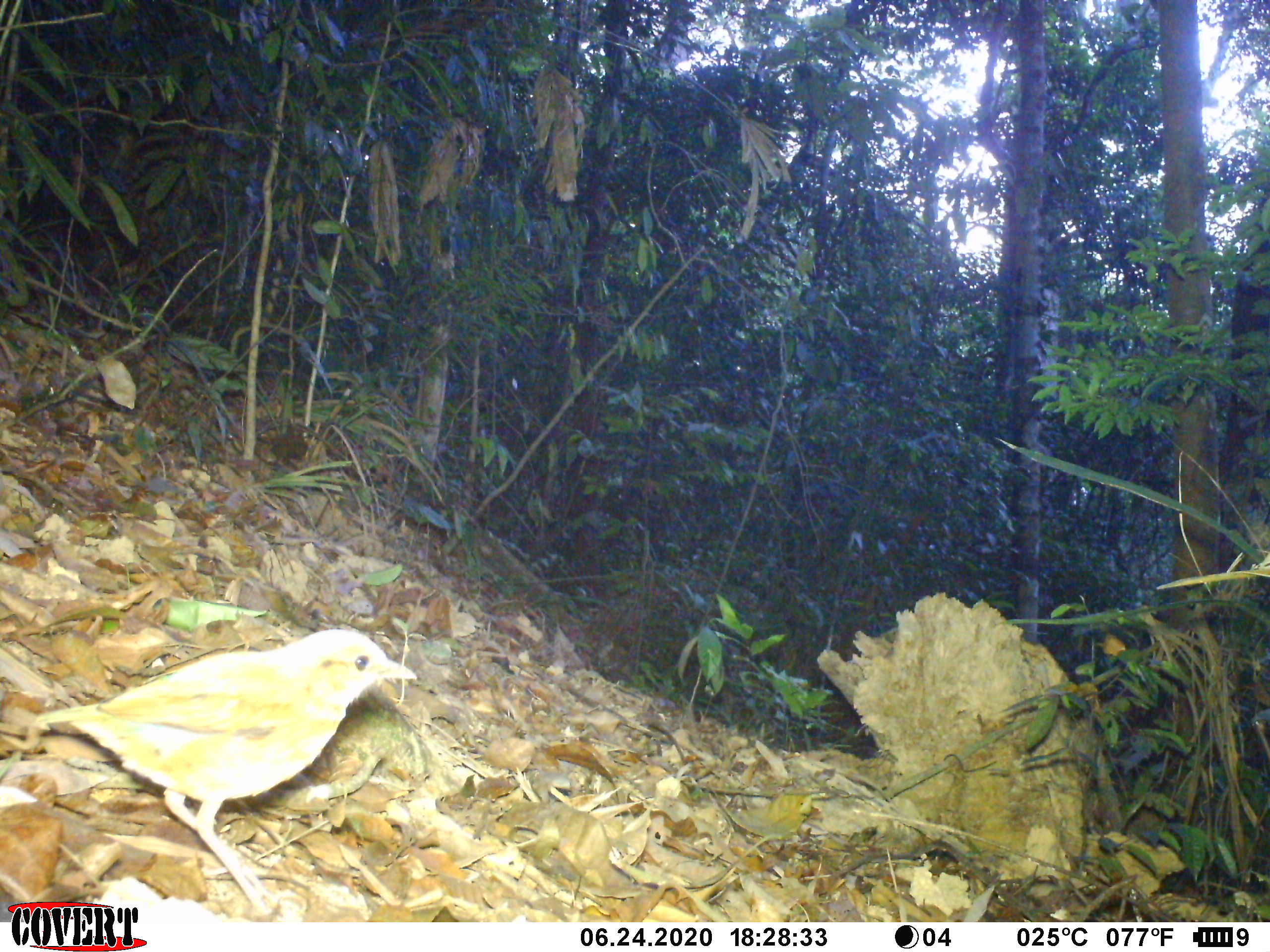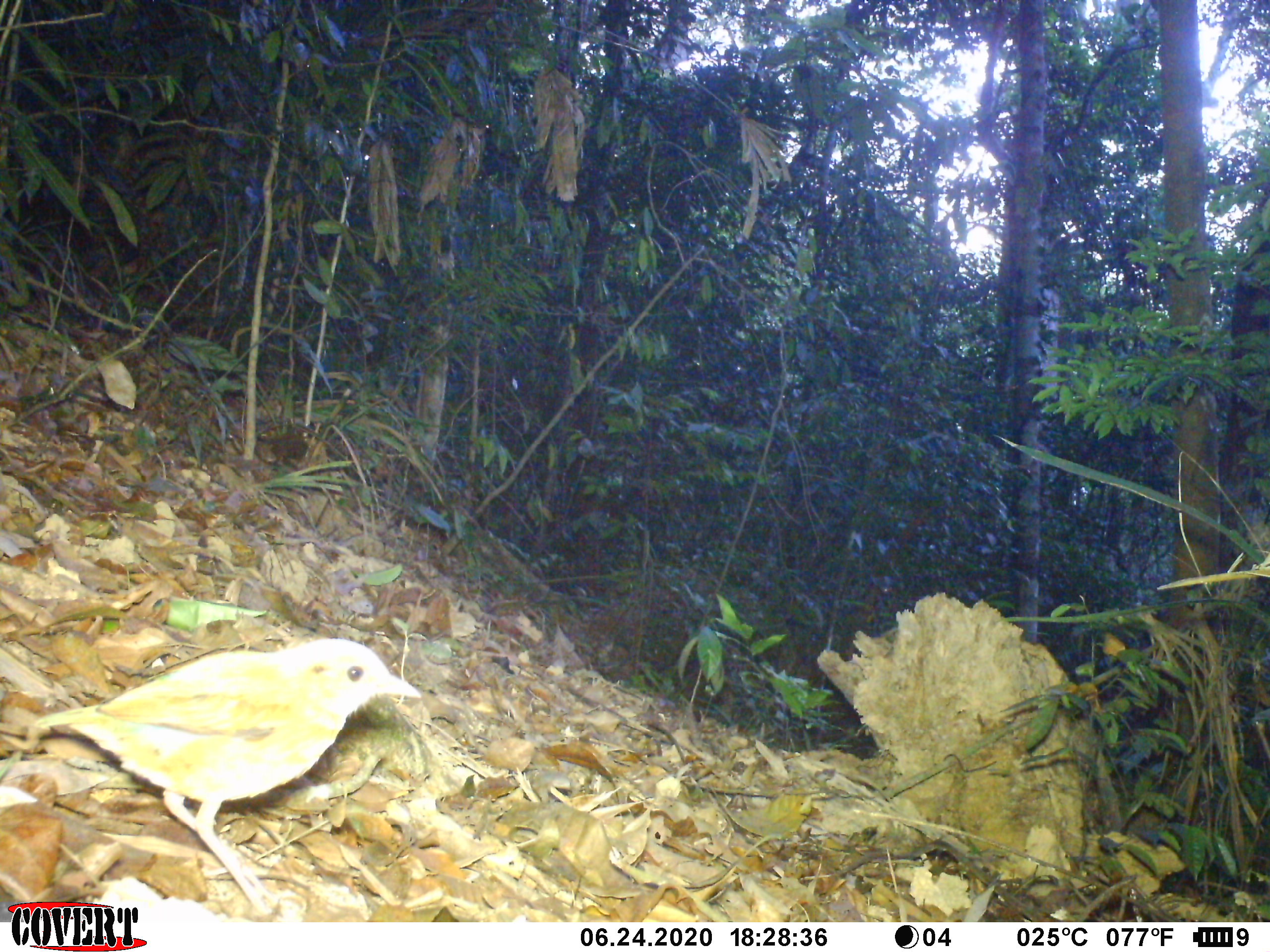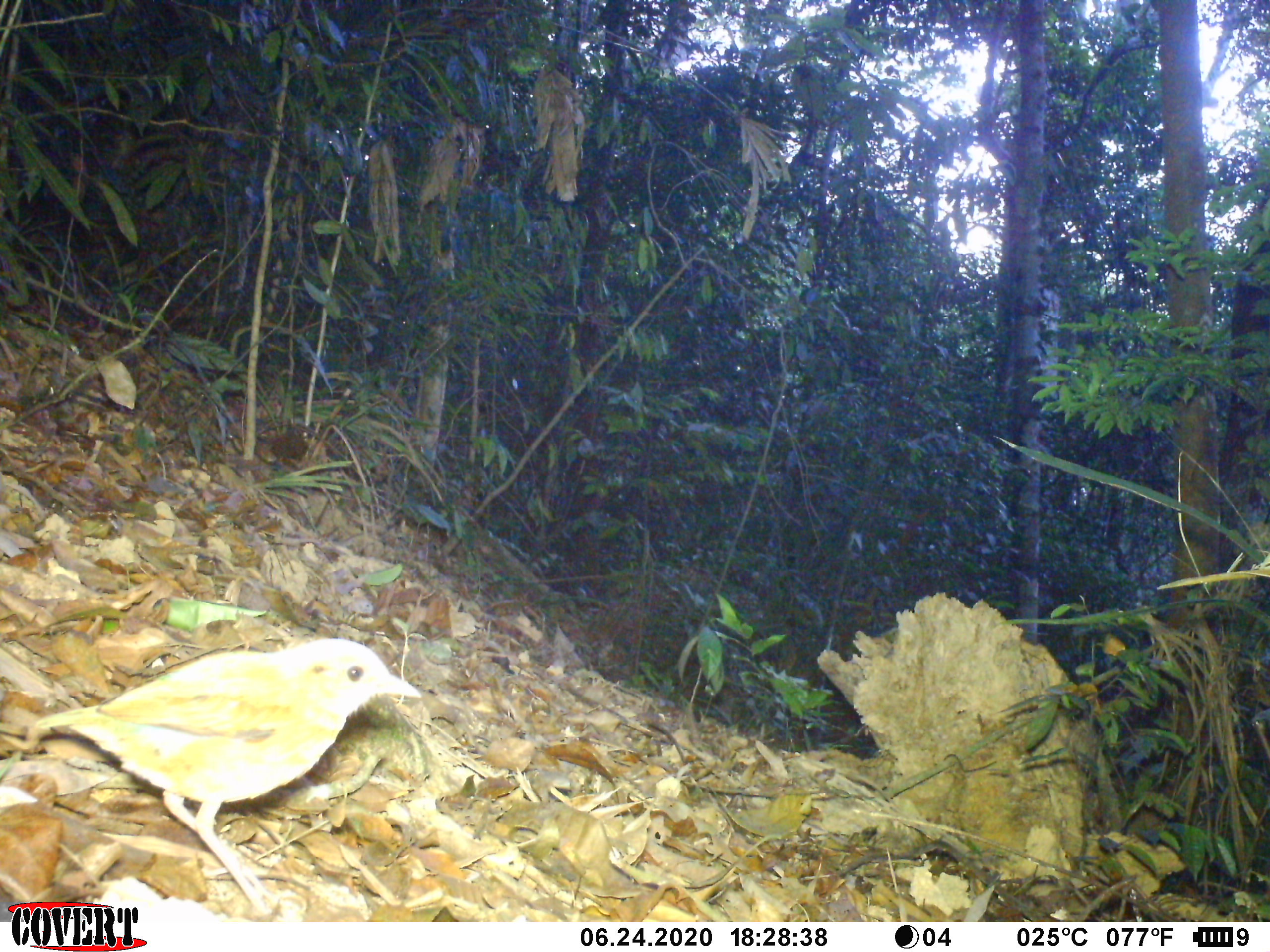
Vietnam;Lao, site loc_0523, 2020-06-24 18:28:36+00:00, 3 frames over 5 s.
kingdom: Animalia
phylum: Chordata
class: Aves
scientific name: Aves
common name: bird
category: unidentified bird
Unidentified bird (bird) (Aves). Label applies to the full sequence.